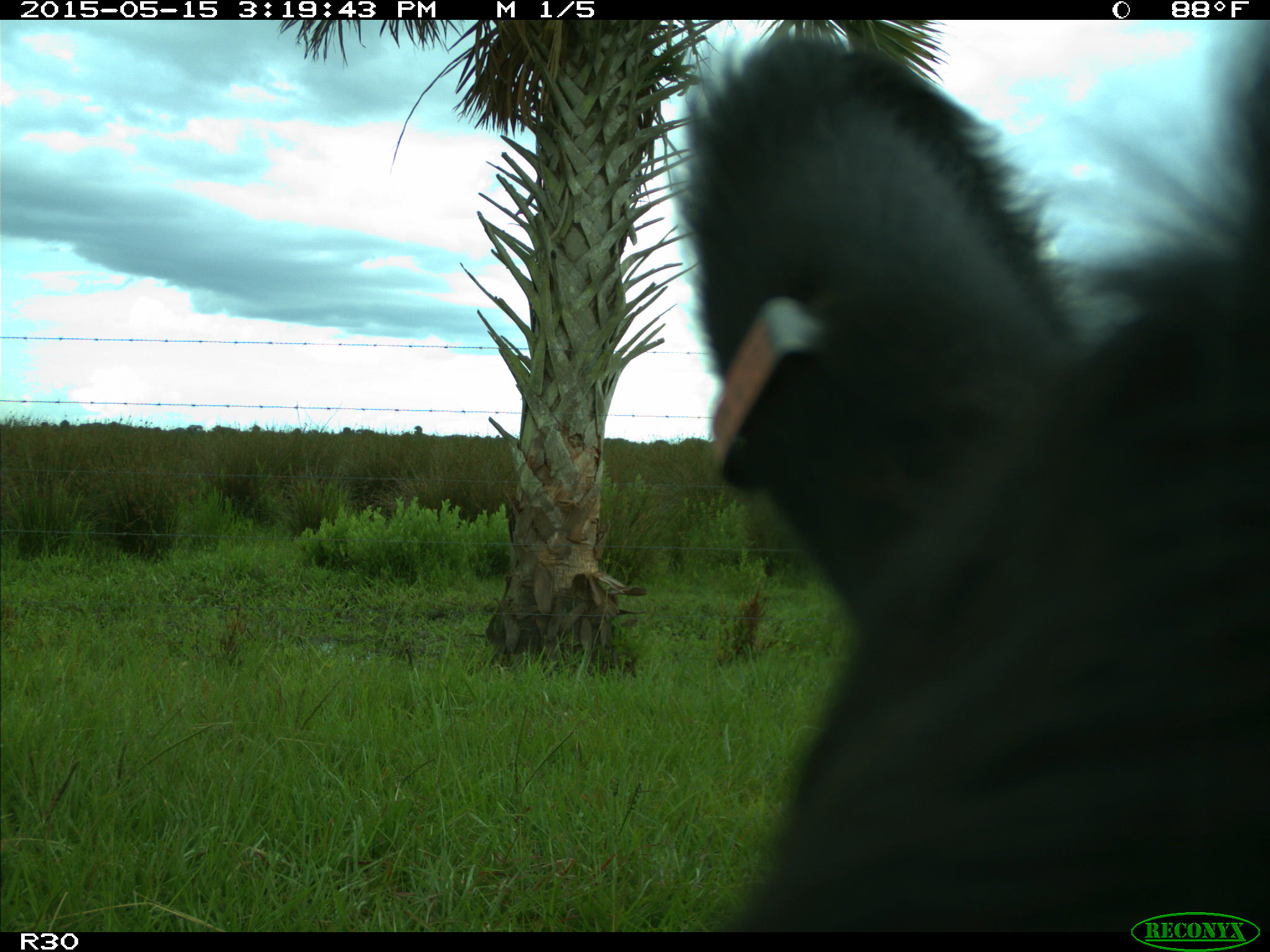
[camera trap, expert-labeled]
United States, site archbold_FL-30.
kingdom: Animalia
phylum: Chordata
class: Mammalia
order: Artiodactyla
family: Bovidae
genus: Bos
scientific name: Bos taurus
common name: domestic cow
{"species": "Bos taurus (domestic cow)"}